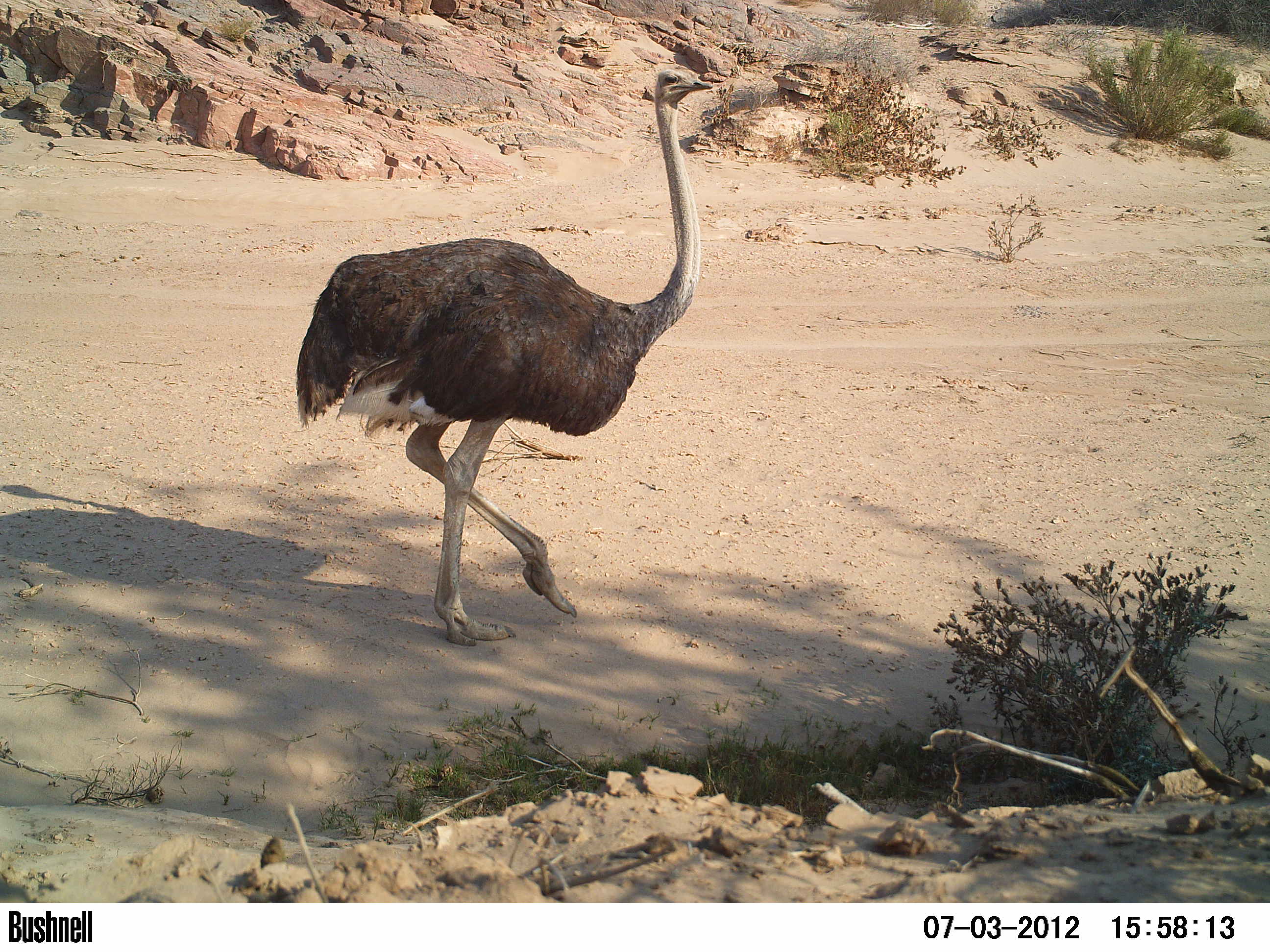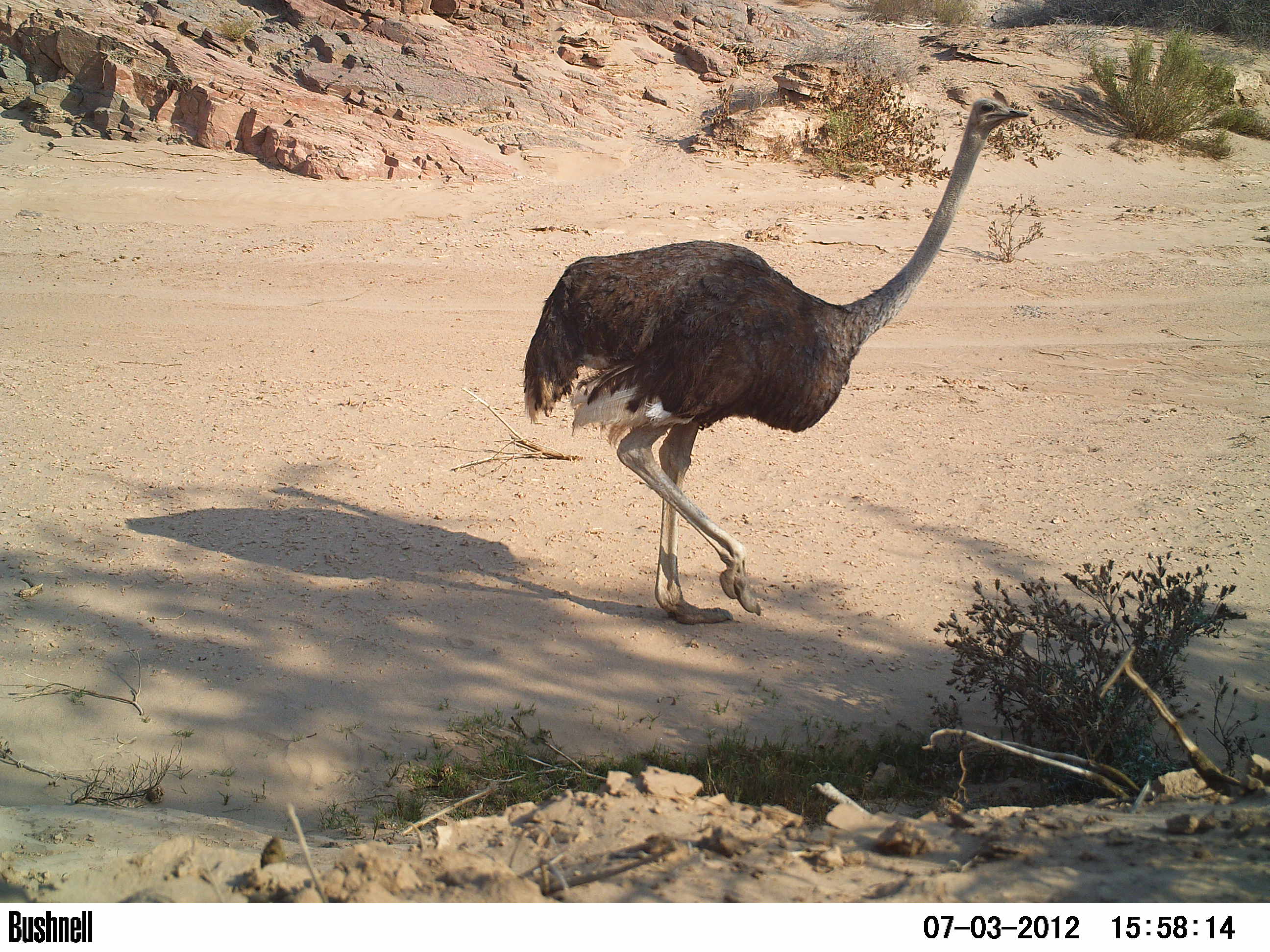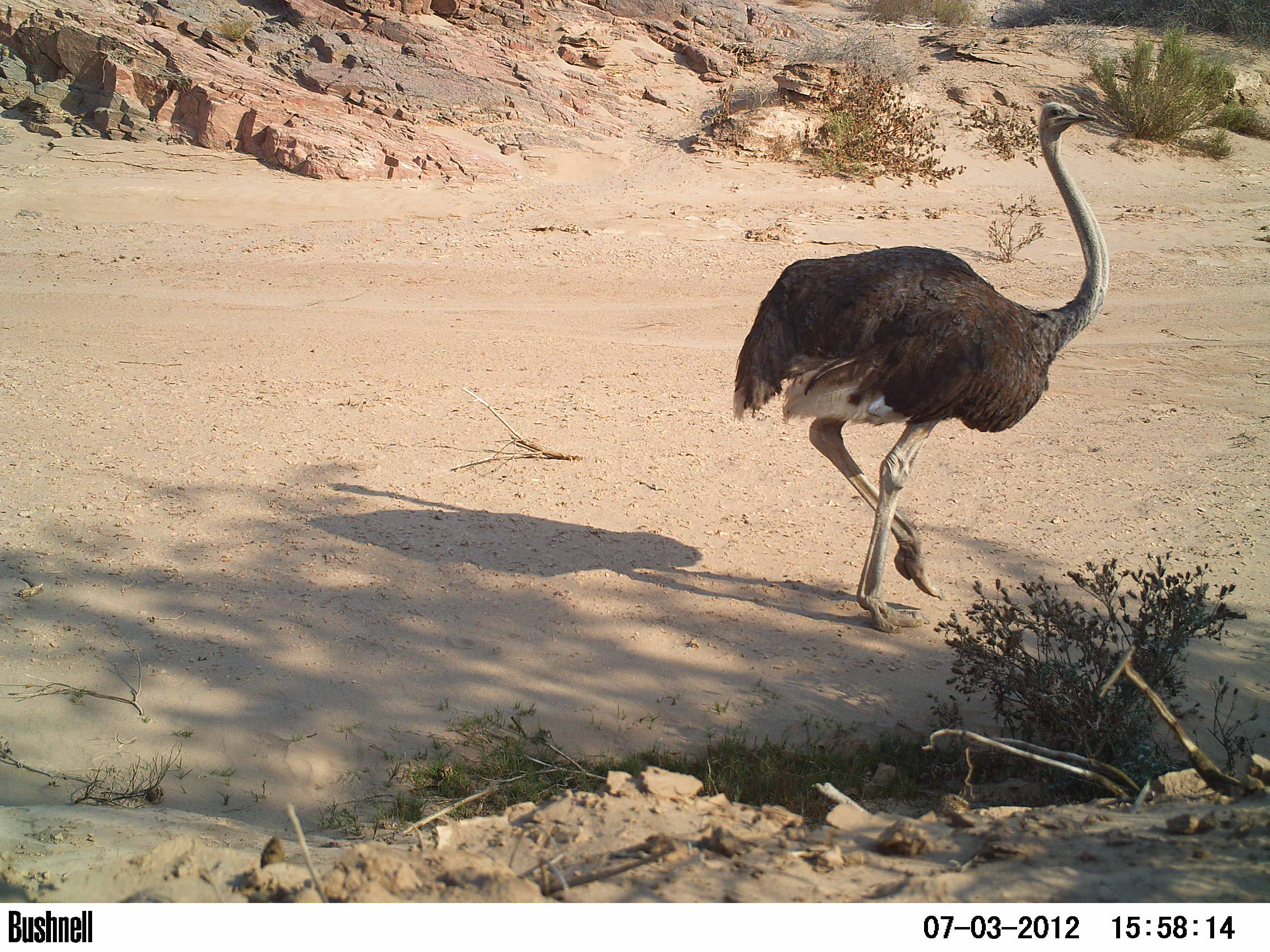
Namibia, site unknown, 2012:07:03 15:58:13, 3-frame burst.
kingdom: Animalia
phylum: Chordata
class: Aves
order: Struthioniformes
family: Struthionidae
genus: Struthio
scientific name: Struthio camelus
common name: common ostrich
Struthio camelus (common ostrich).